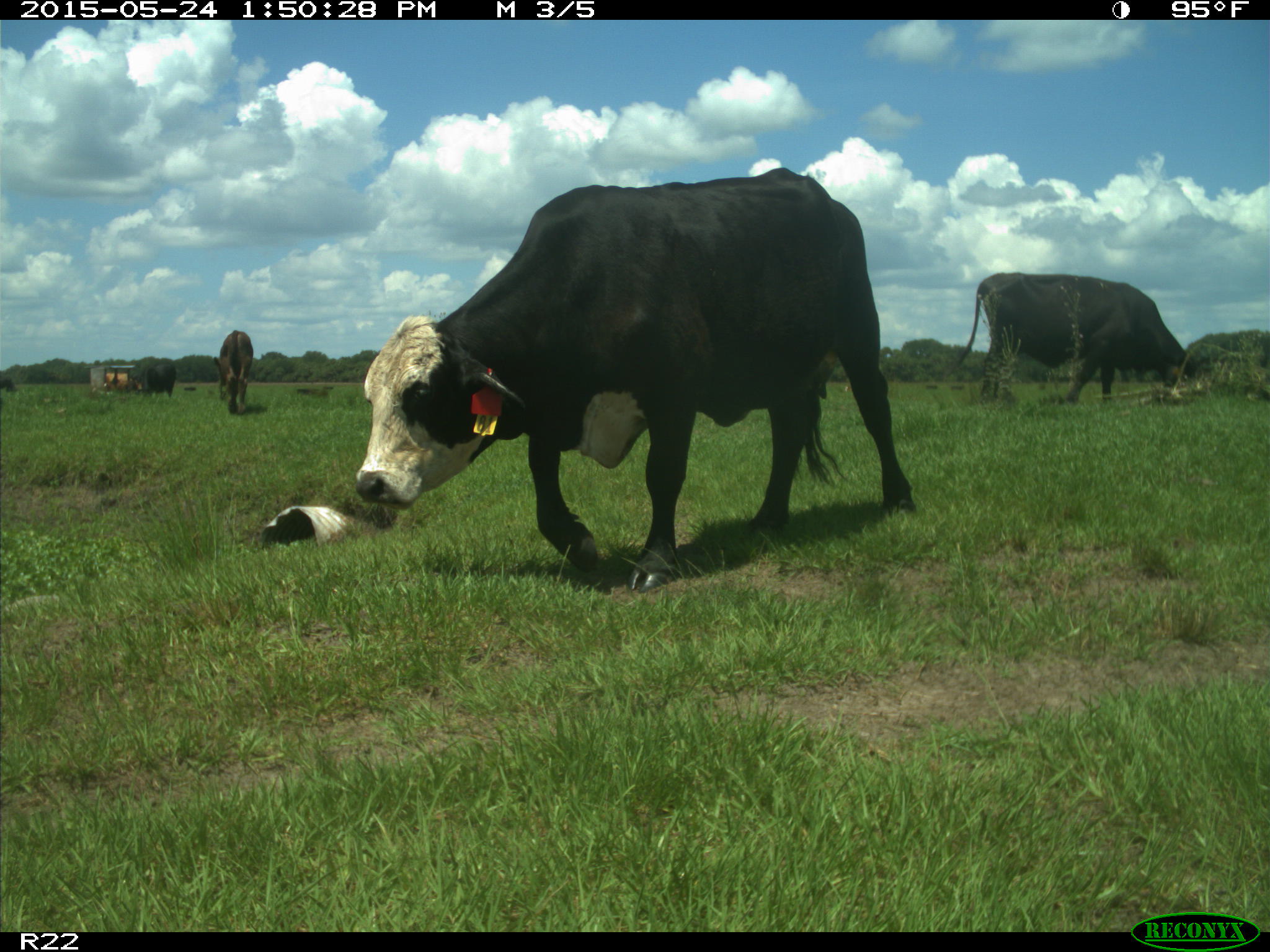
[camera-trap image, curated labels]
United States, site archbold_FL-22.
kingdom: Animalia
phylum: Chordata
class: Mammalia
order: Artiodactyla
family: Bovidae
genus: Bos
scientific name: Bos taurus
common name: domestic cow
Bos taurus (domestic cow).